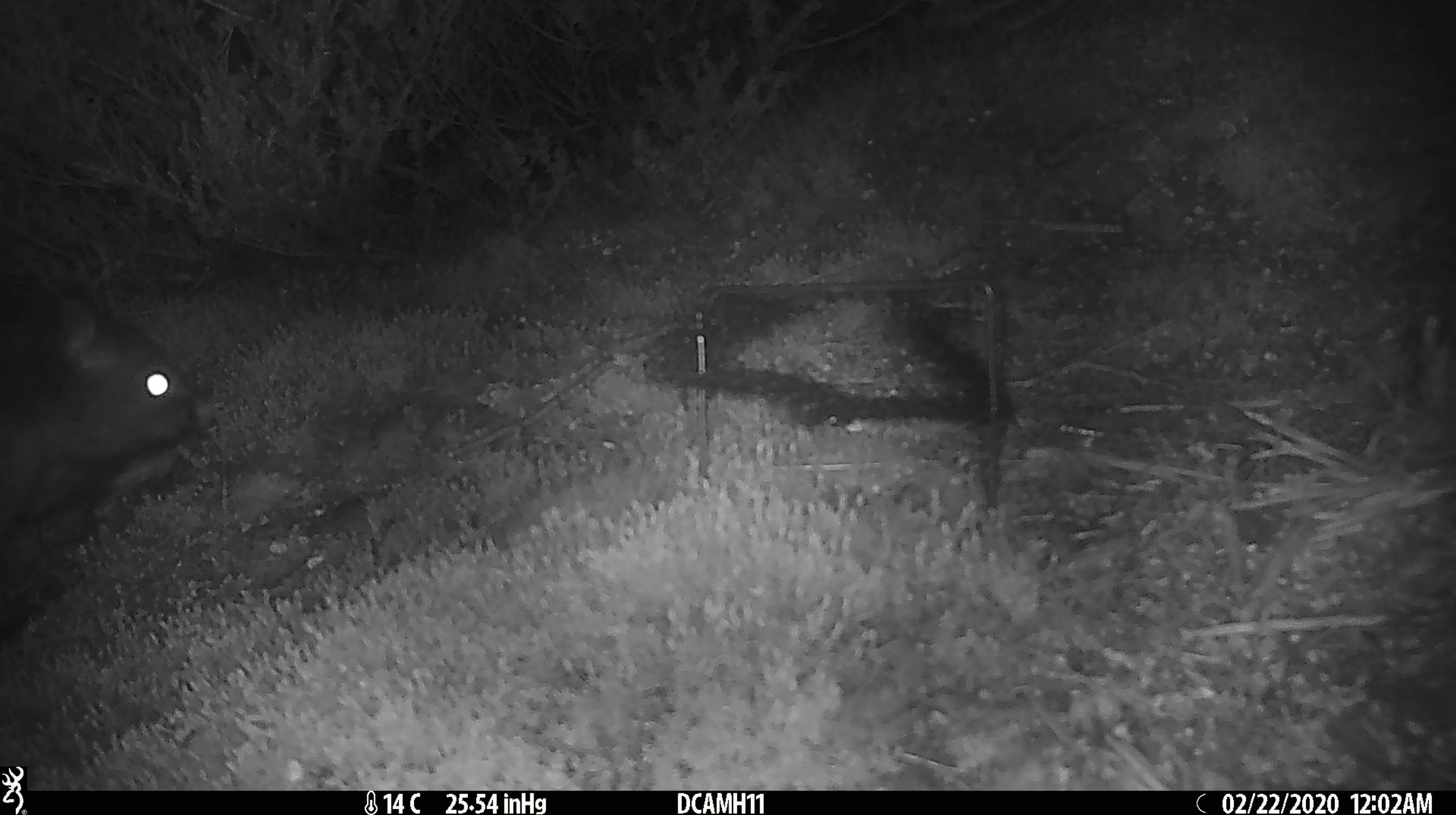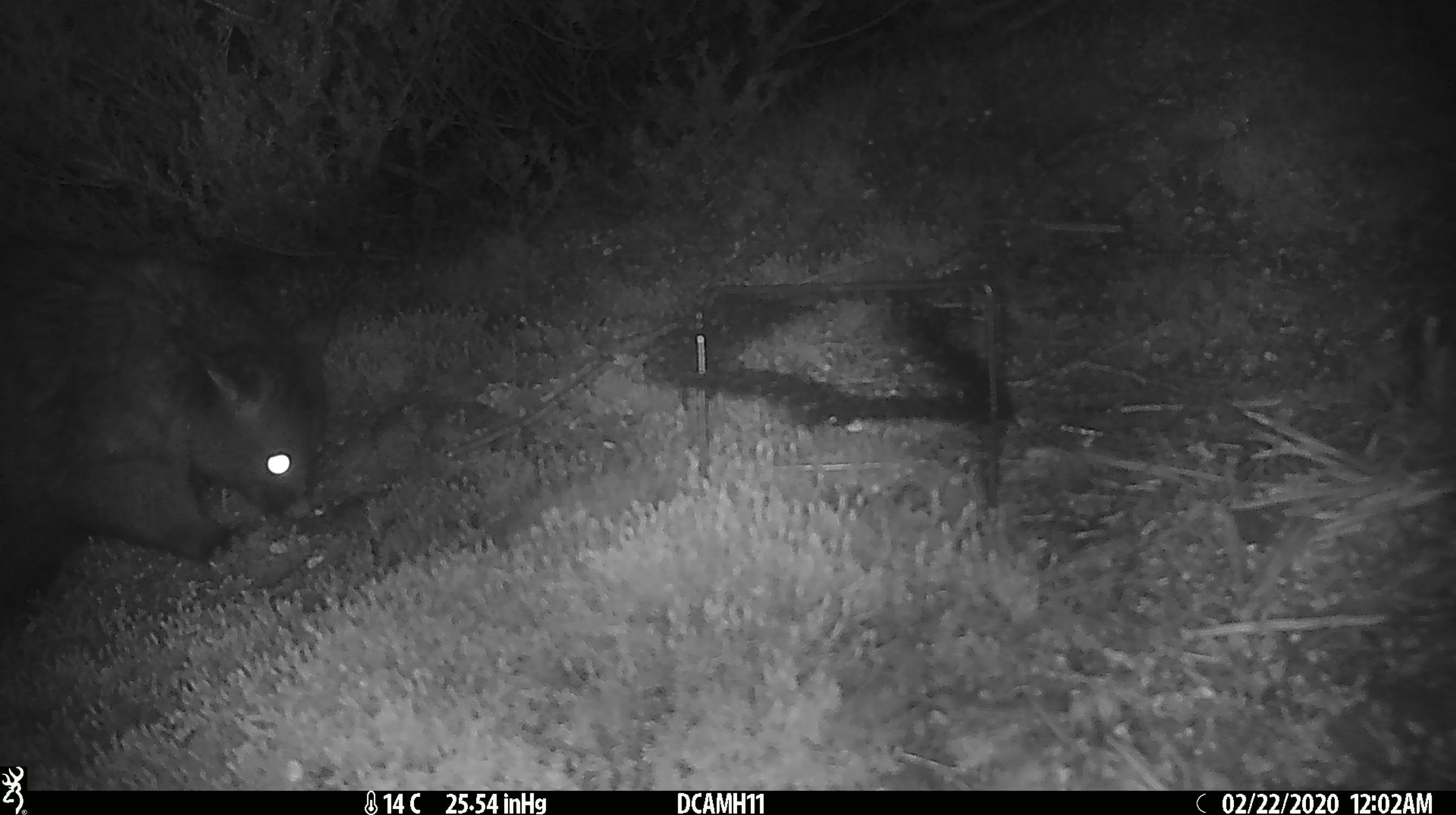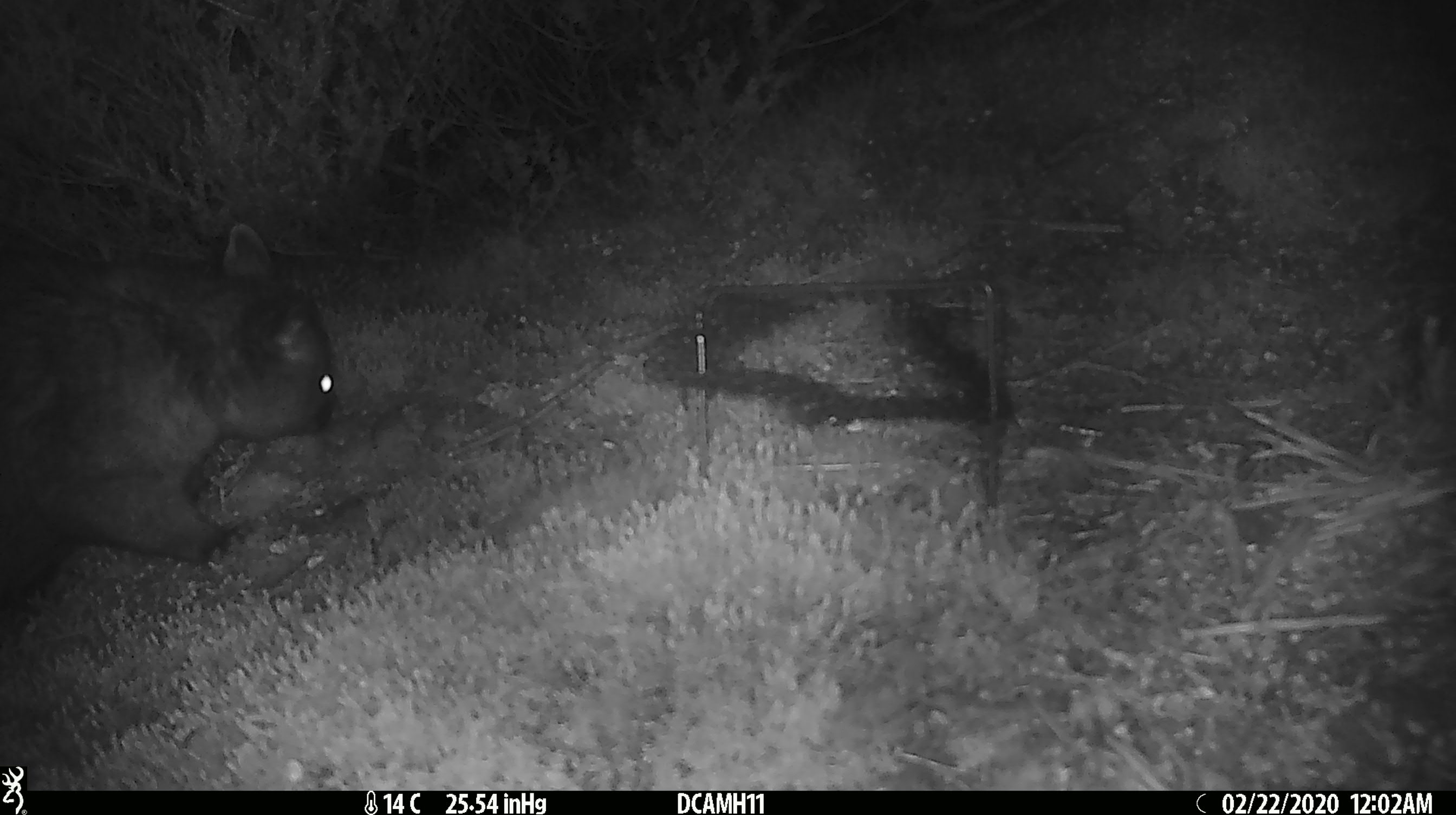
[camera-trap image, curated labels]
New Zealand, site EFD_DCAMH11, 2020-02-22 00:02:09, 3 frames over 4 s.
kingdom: Animalia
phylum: Chordata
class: Mammalia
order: Diprotodontia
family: Phalangeridae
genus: Trichosurus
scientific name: Trichosurus vulpecula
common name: common brushtail possum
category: possum